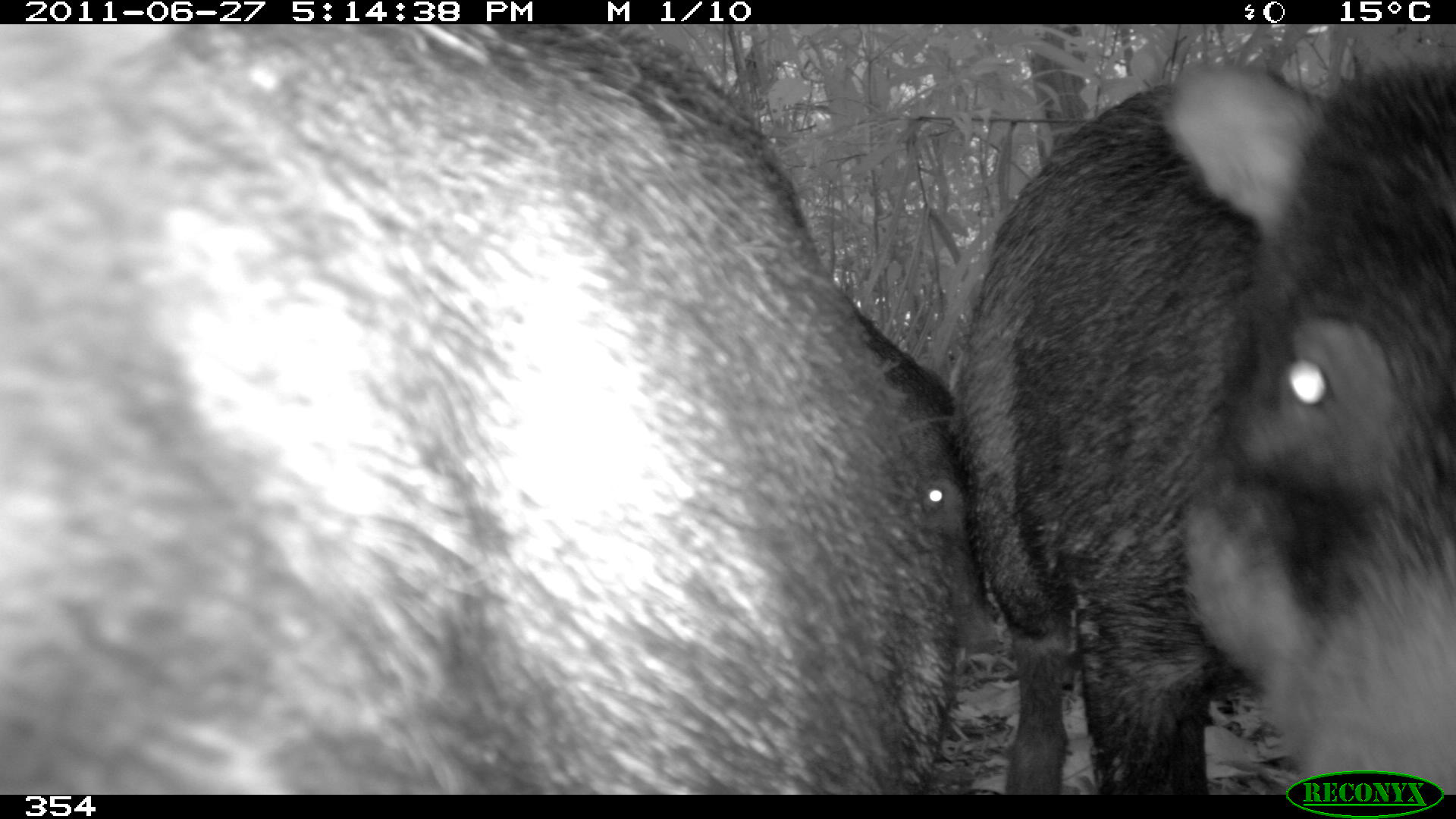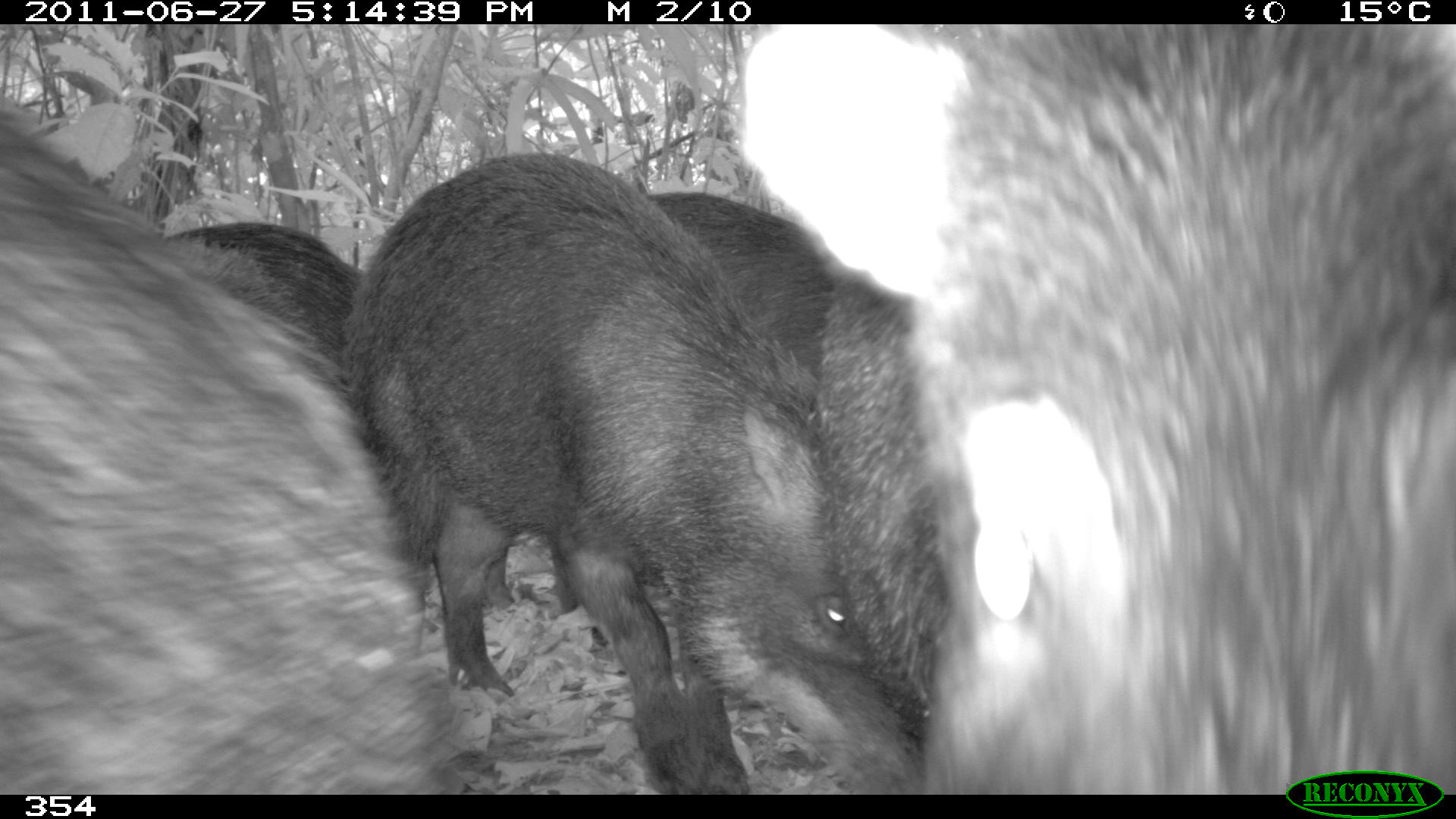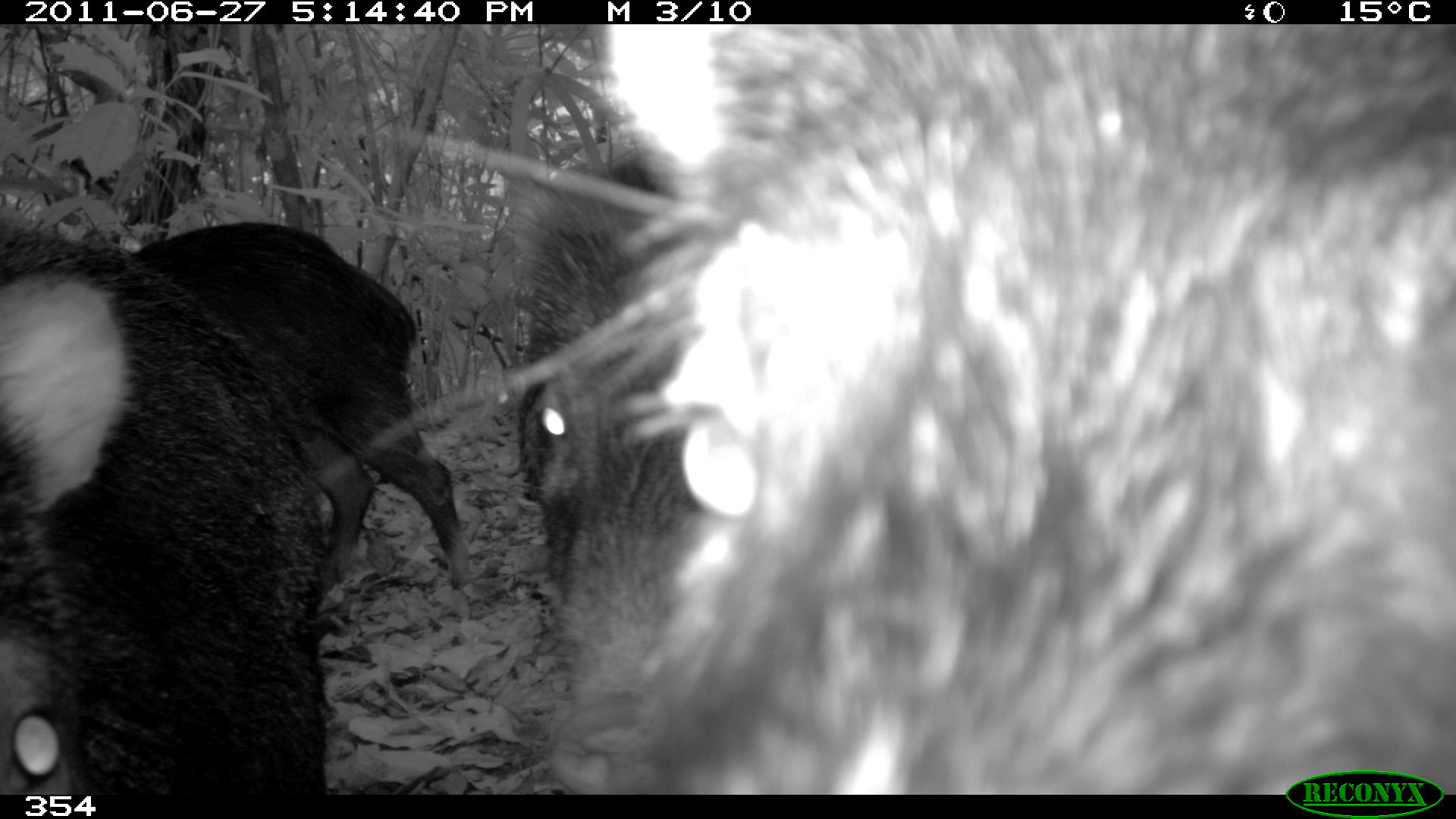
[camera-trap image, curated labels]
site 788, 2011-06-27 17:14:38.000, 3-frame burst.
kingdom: Animalia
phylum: Chordata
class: Mammalia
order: Artiodactyla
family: Tayassuidae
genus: Tayassu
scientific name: Tayassu pecari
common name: white-lipped peccary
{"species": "Tayassu pecari (white-lipped peccary)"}